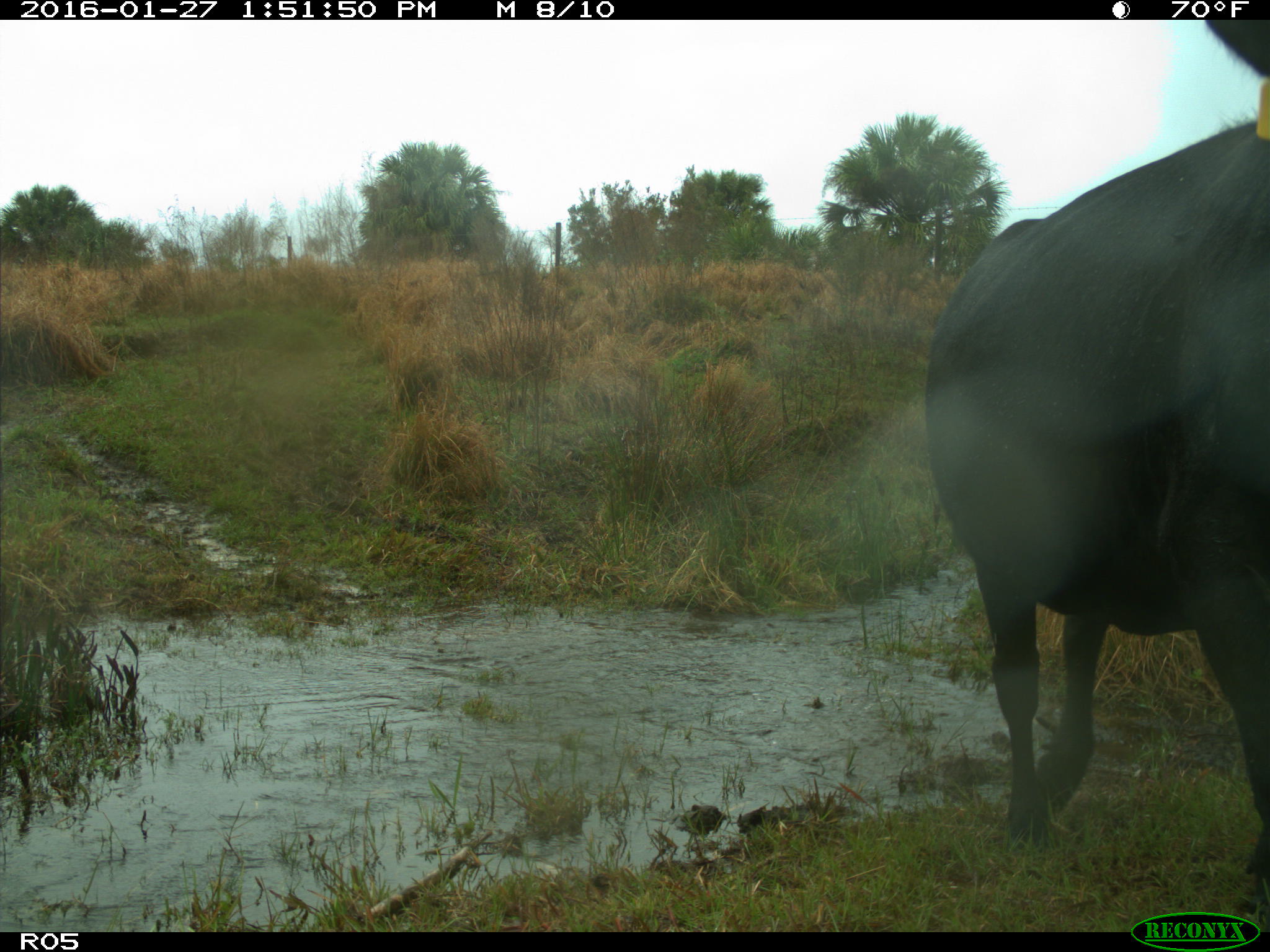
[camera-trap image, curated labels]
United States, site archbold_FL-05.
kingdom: Animalia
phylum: Chordata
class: Mammalia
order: Artiodactyla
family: Bovidae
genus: Bos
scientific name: Bos taurus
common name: domestic cow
Bos taurus (domestic cow).